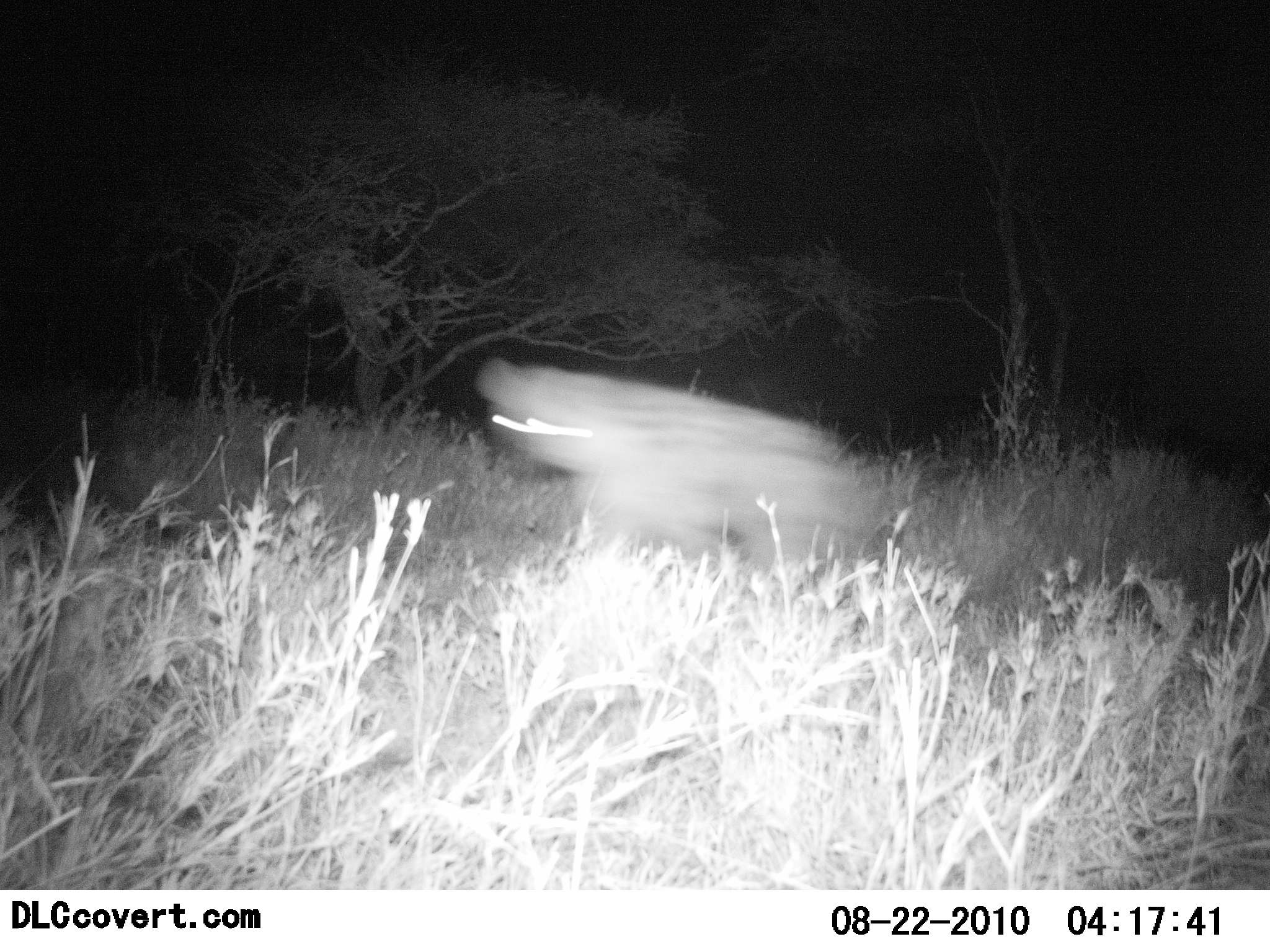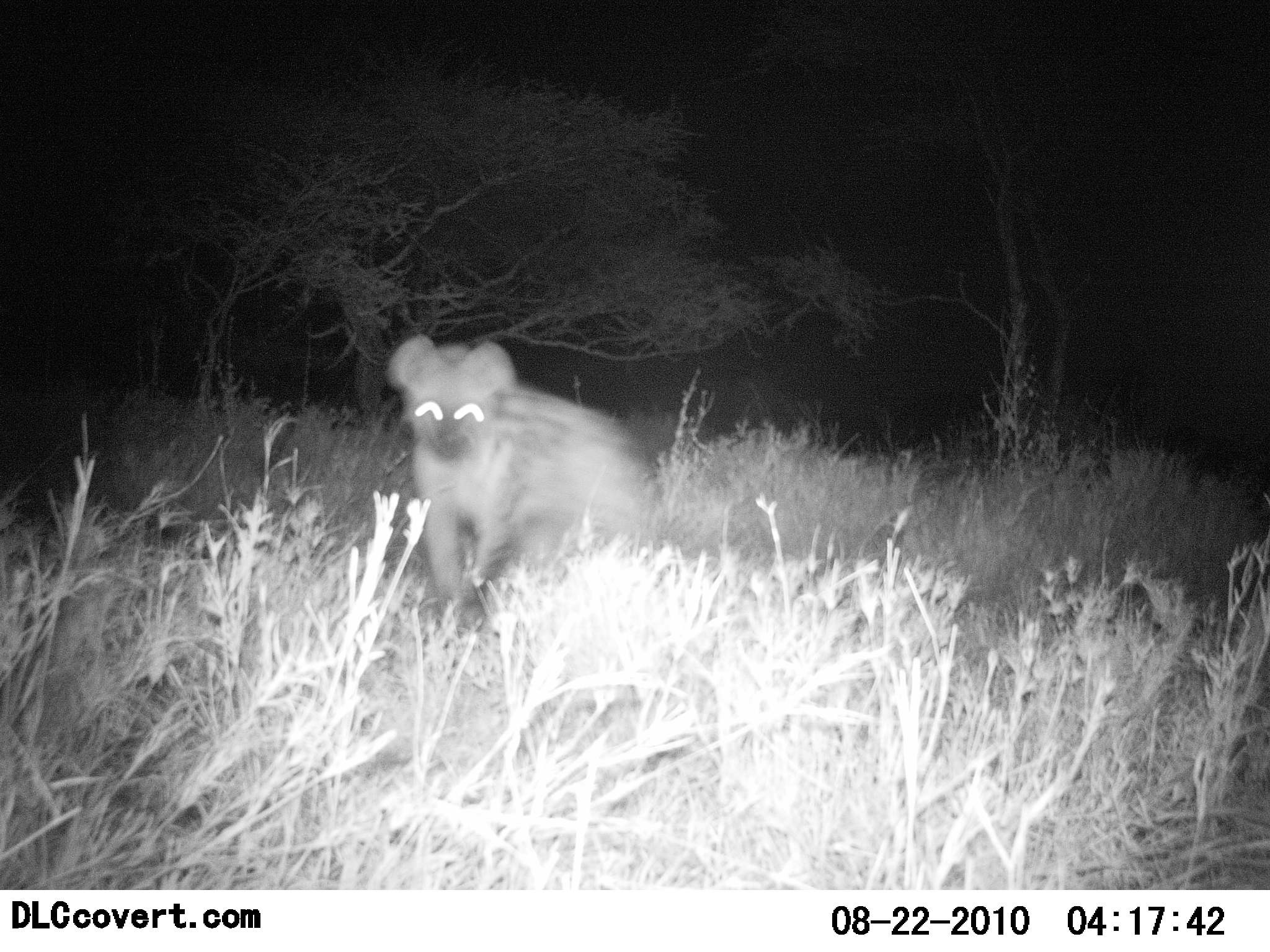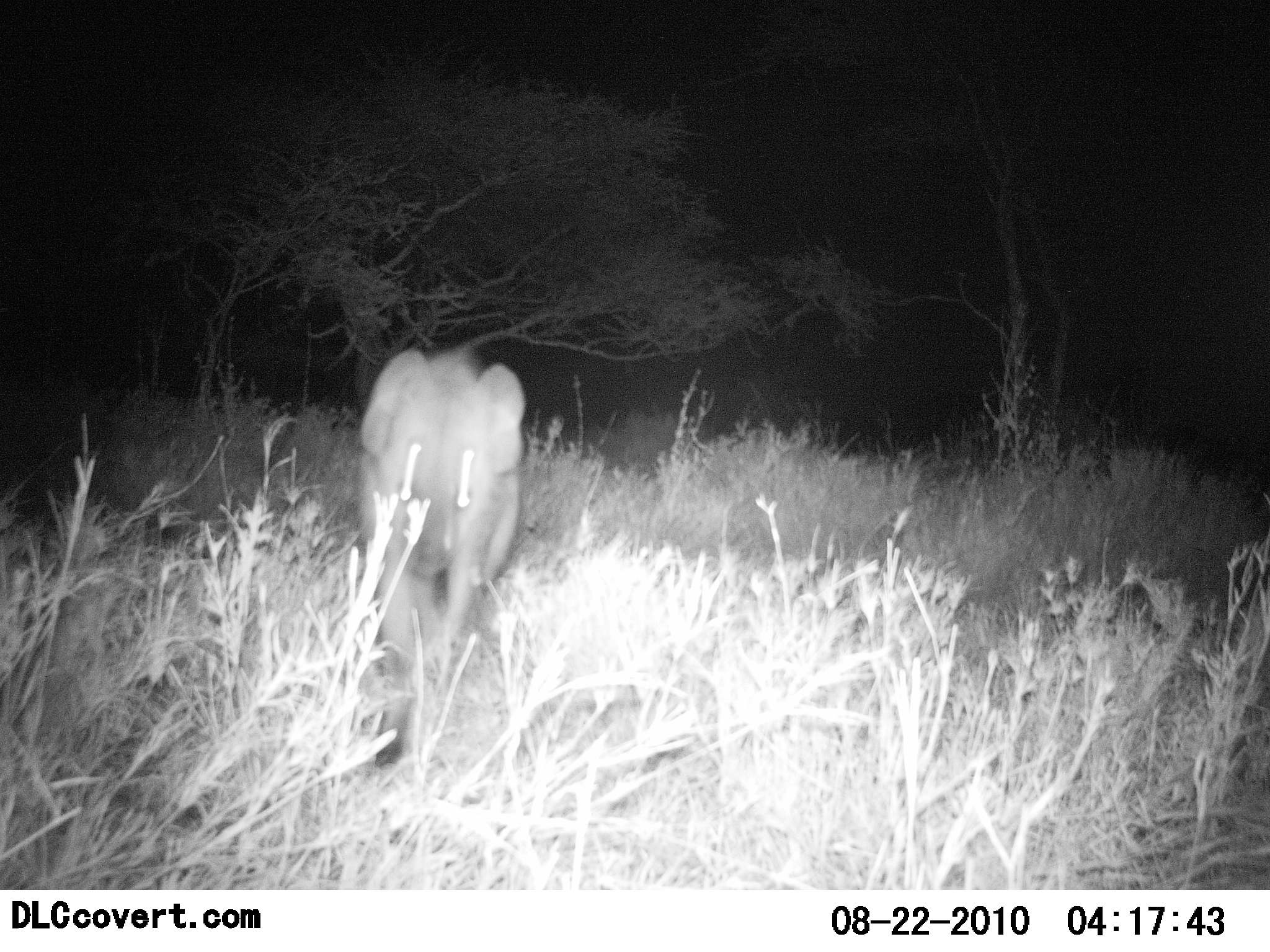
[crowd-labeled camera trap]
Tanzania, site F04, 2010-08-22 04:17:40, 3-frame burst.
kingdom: Animalia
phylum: Chordata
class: Mammalia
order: Carnivora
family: Hyaenidae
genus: Crocuta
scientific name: Crocuta crocuta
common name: spotted hyena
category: hyenaspotted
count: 1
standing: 0%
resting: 0%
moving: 100%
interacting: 5%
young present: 0%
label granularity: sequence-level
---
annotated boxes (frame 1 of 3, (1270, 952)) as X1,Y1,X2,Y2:
animal: 475,358,858,582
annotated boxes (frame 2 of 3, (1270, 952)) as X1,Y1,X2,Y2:
animal: 385,334,659,645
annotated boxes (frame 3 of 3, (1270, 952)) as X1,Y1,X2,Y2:
animal: 357,348,526,764